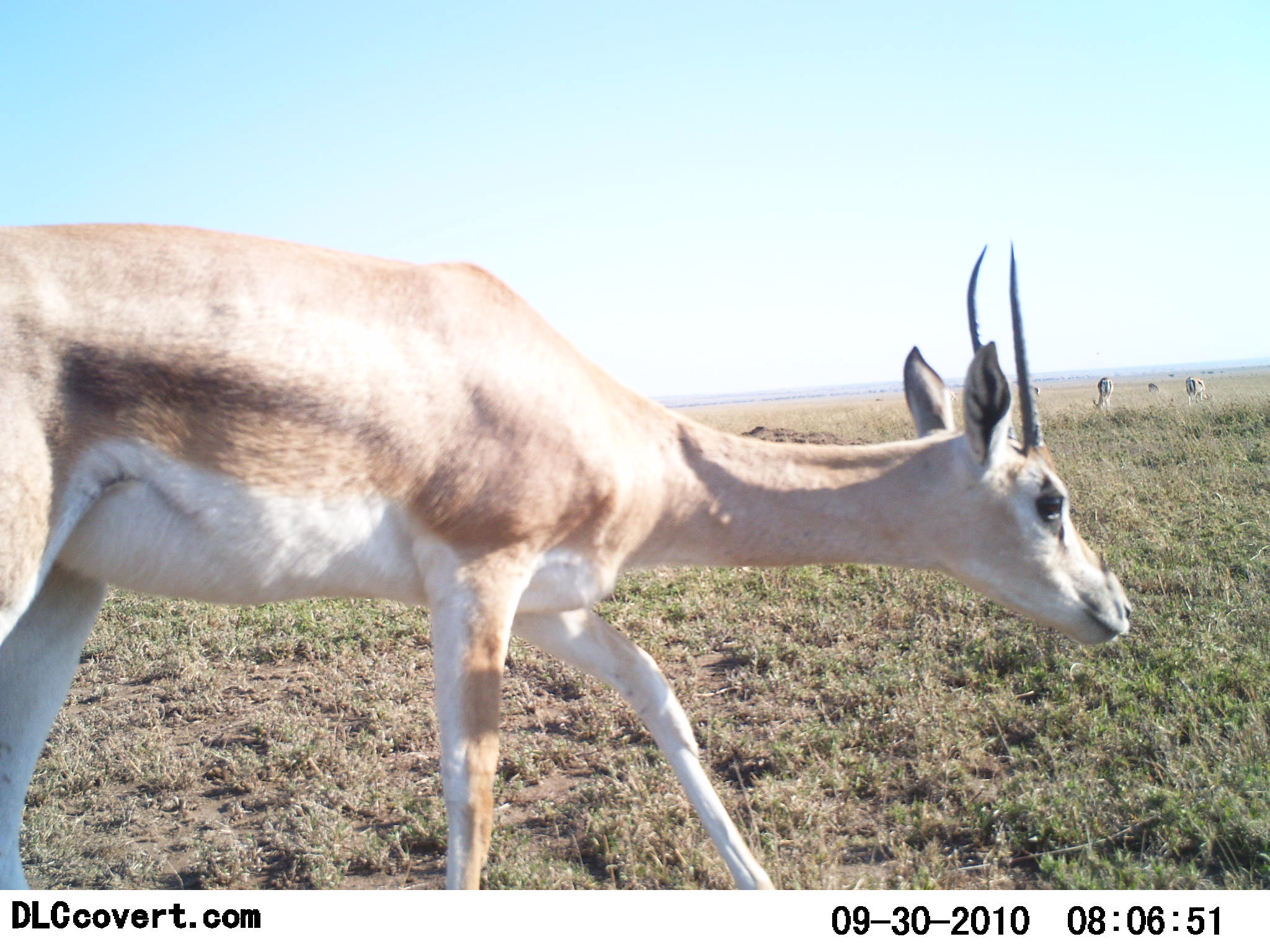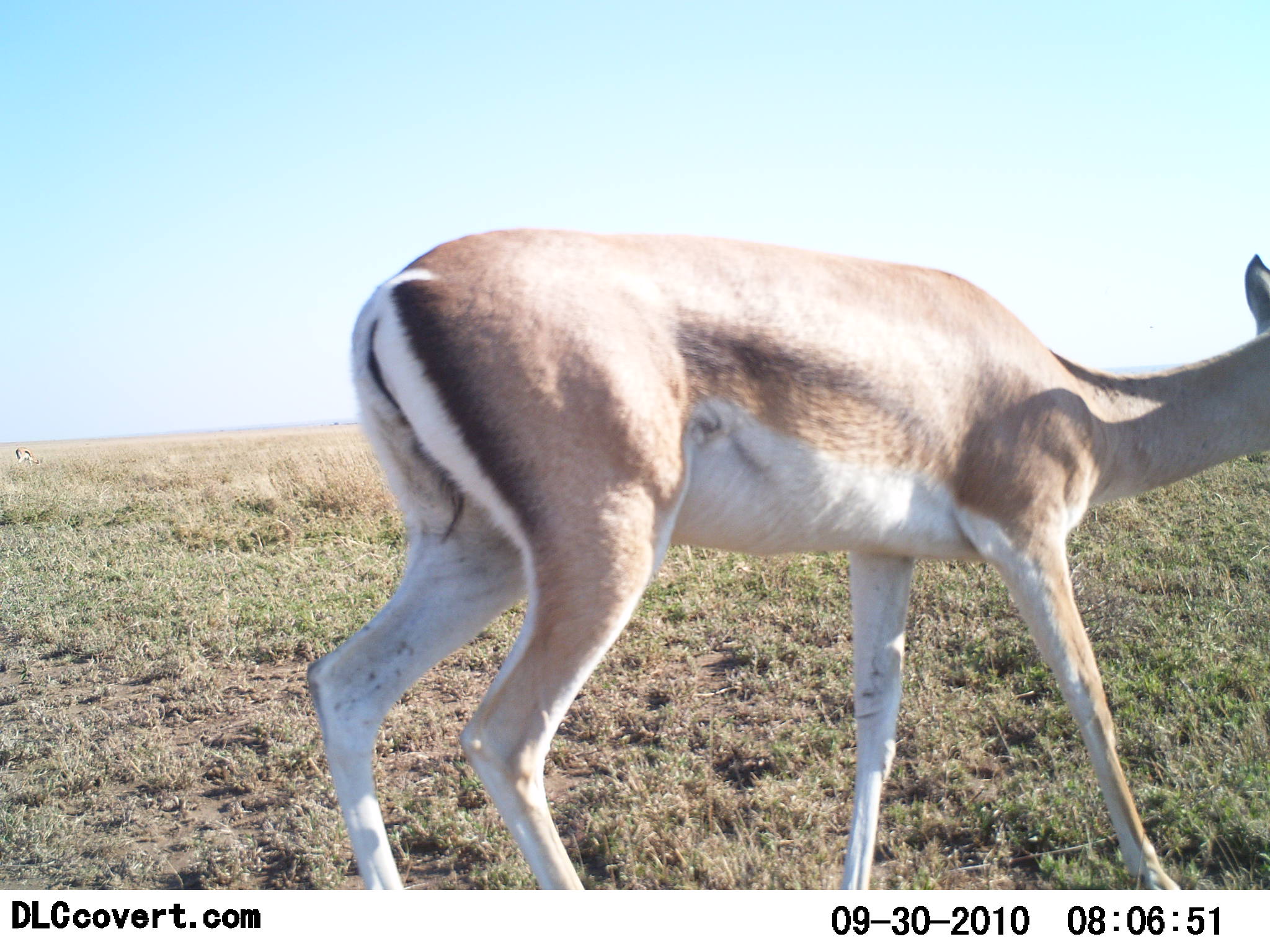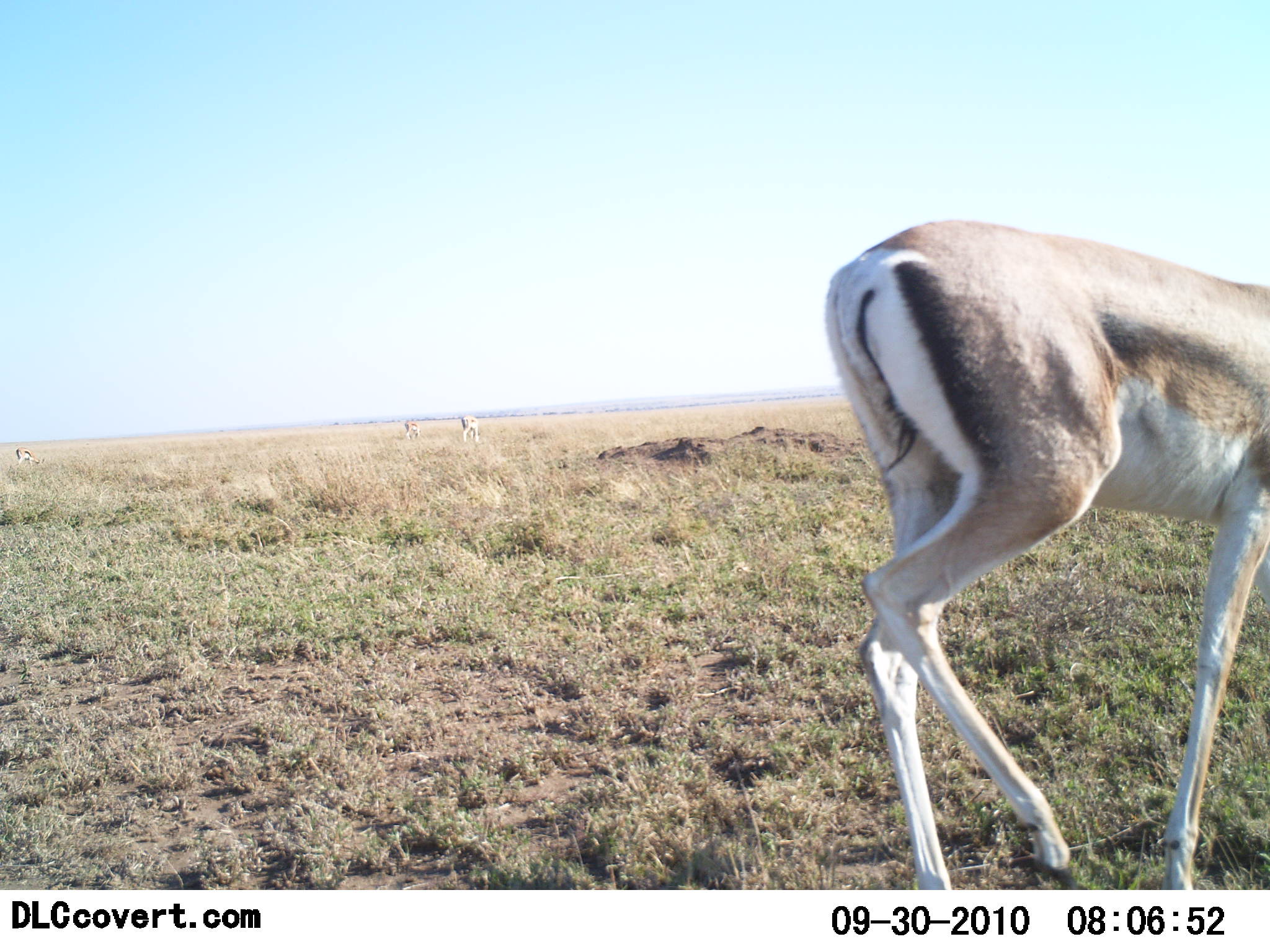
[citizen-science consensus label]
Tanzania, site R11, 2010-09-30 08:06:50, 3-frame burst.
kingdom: Animalia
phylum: Chordata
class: Mammalia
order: Artiodactyla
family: Bovidae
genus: Nanger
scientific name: Nanger granti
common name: grant's gazelle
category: gazellegrants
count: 1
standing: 47%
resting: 0%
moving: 76%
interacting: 0%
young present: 0%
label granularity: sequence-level